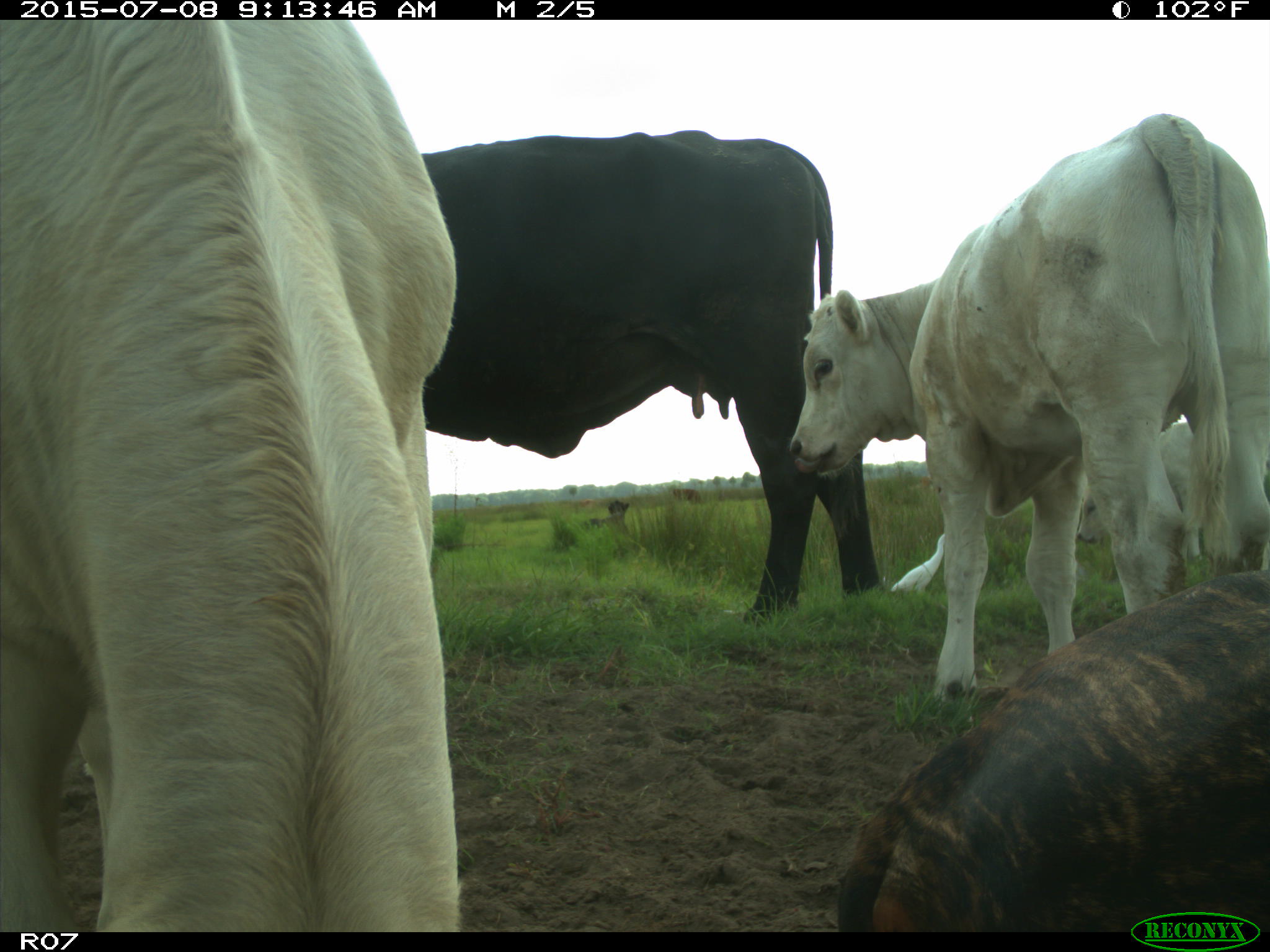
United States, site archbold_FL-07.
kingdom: Animalia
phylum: Chordata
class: Mammalia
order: Artiodactyla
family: Bovidae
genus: Bos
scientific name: Bos taurus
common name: domestic cow